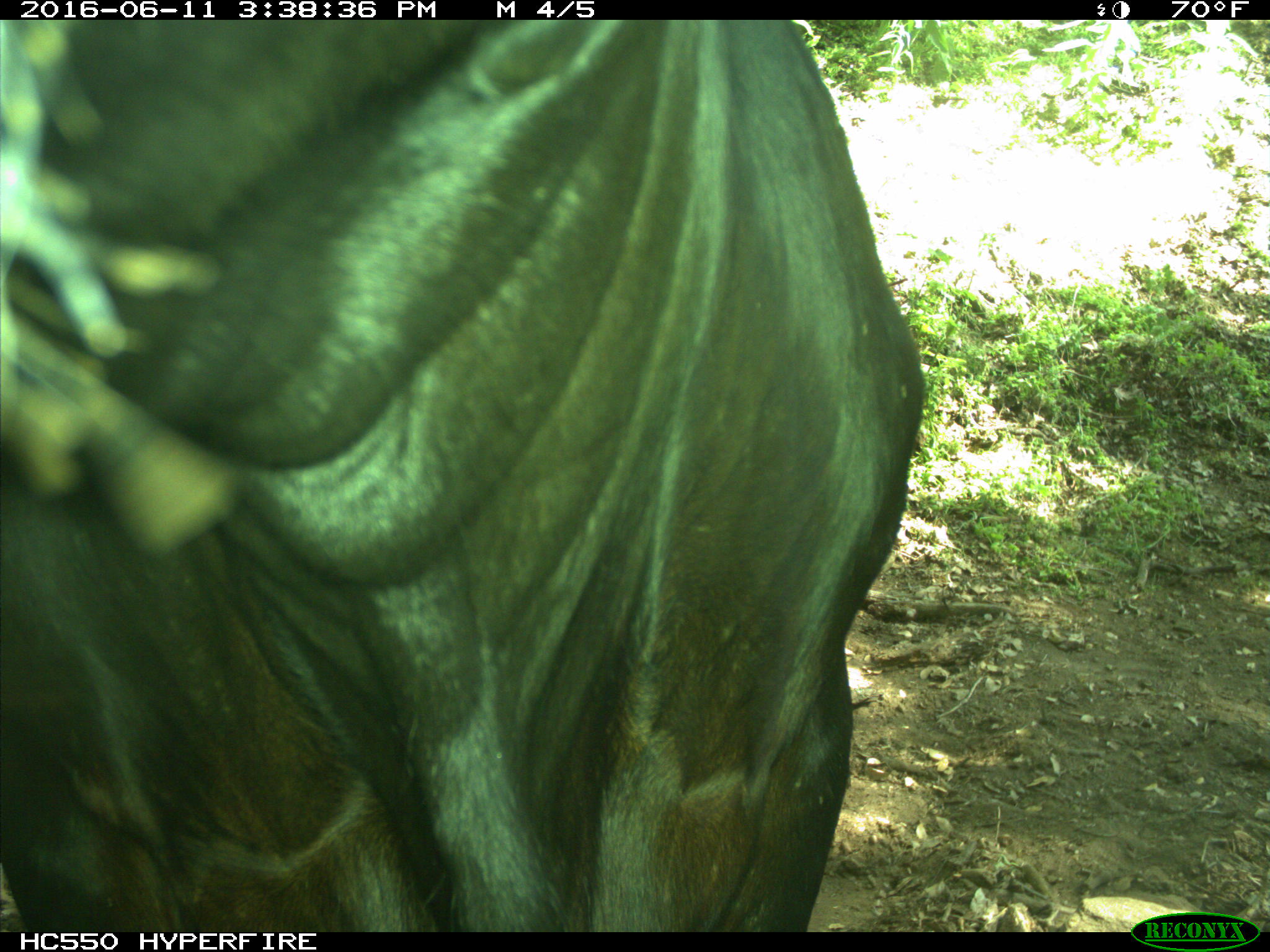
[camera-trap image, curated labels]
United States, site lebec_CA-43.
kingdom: Animalia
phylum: Chordata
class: Mammalia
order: Artiodactyla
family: Bovidae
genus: Bos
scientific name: Bos taurus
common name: domestic cow